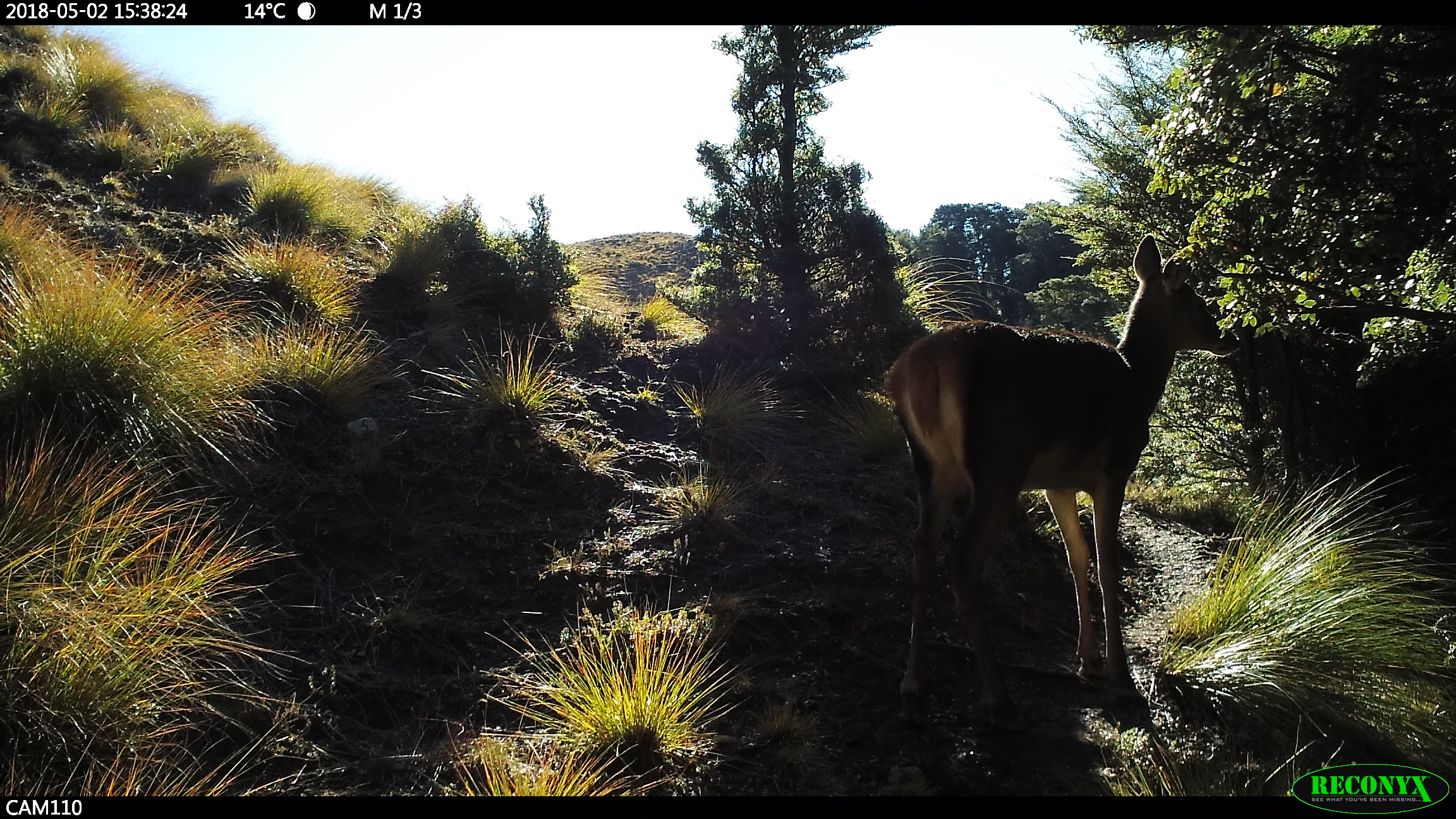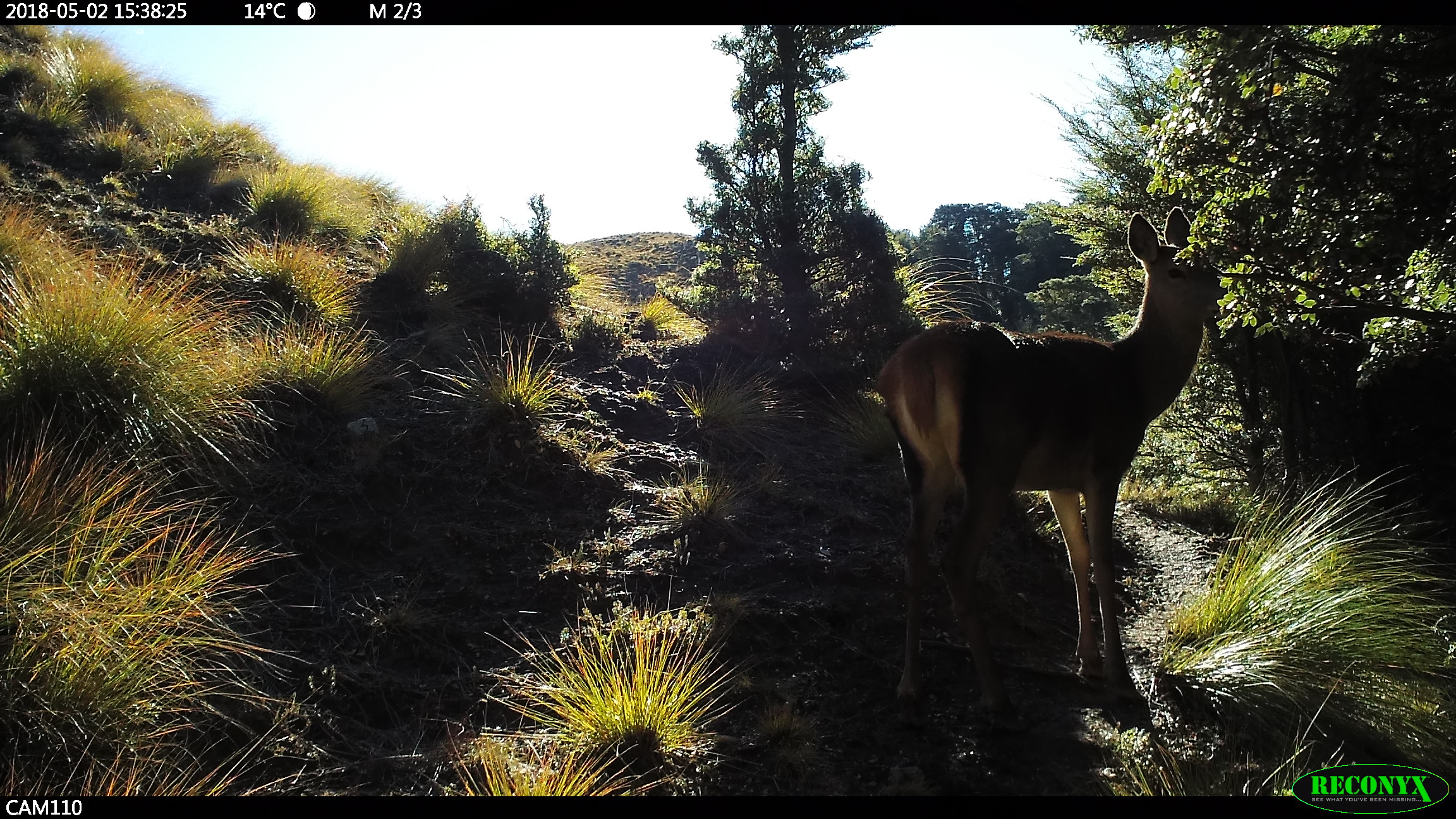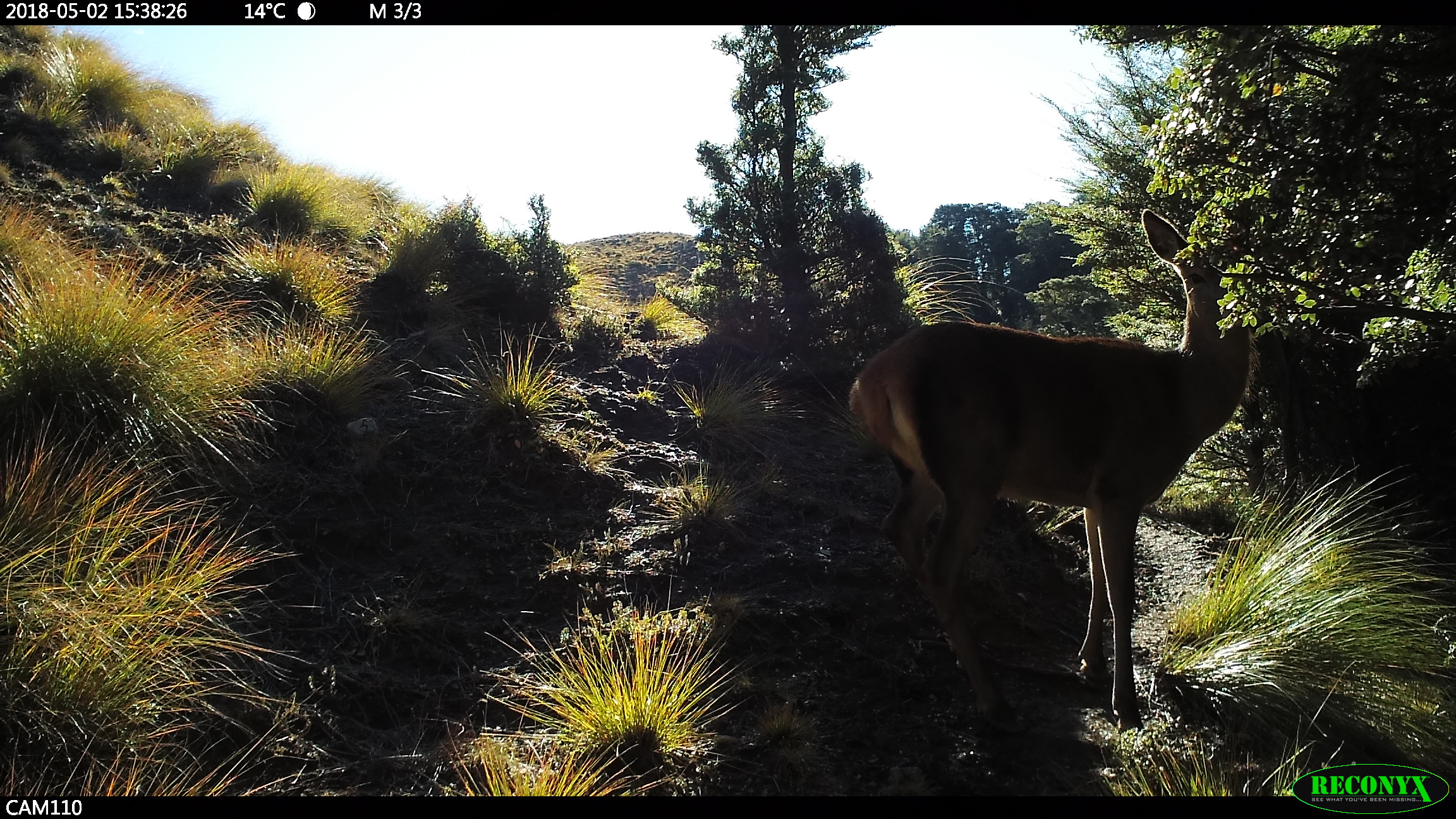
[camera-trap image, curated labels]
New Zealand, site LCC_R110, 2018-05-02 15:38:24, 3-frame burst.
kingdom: Animalia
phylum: Chordata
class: Mammalia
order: Artiodactyla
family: Cervidae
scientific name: Cervidae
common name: deer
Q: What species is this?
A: Deer (Cervidae).